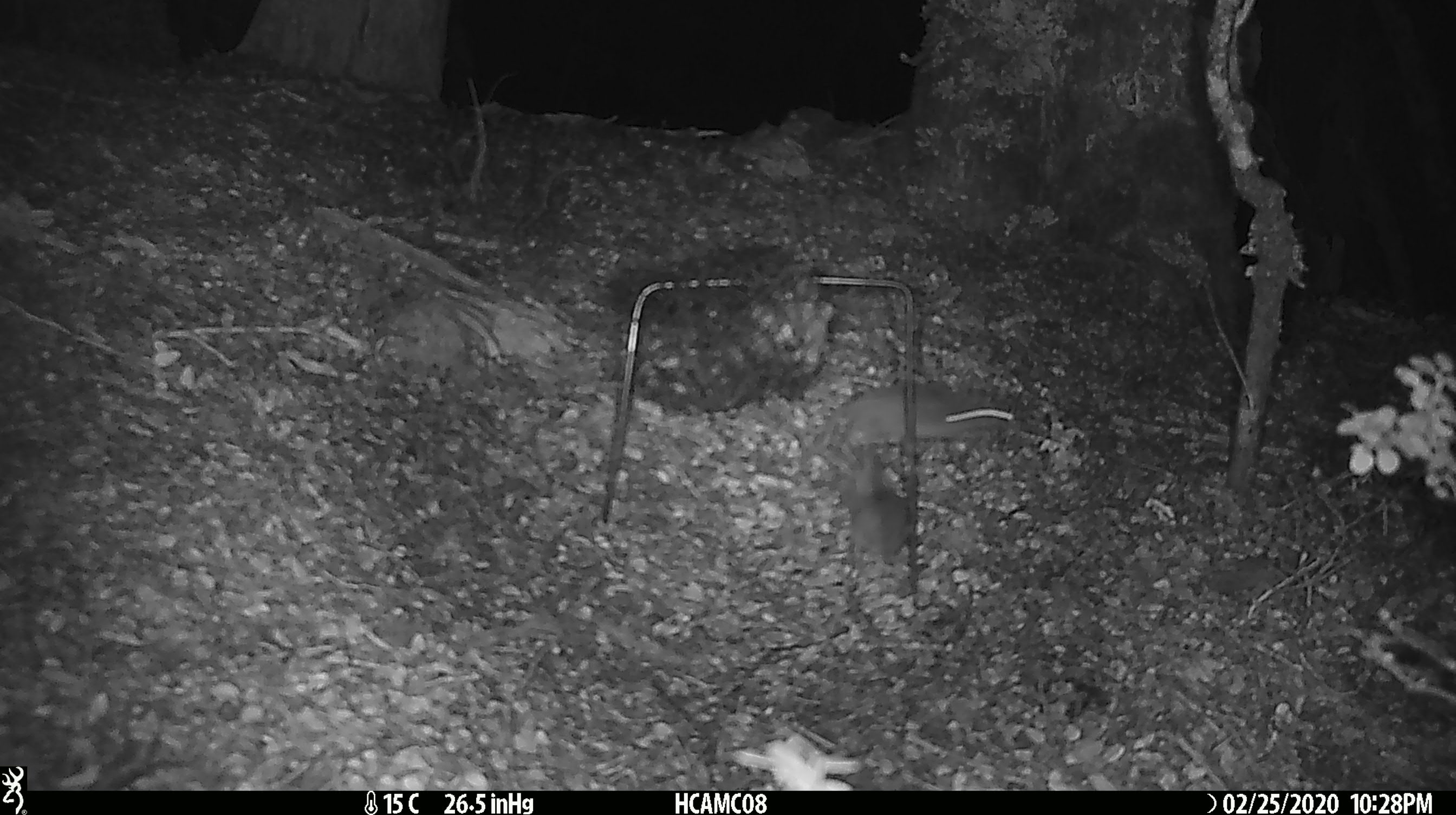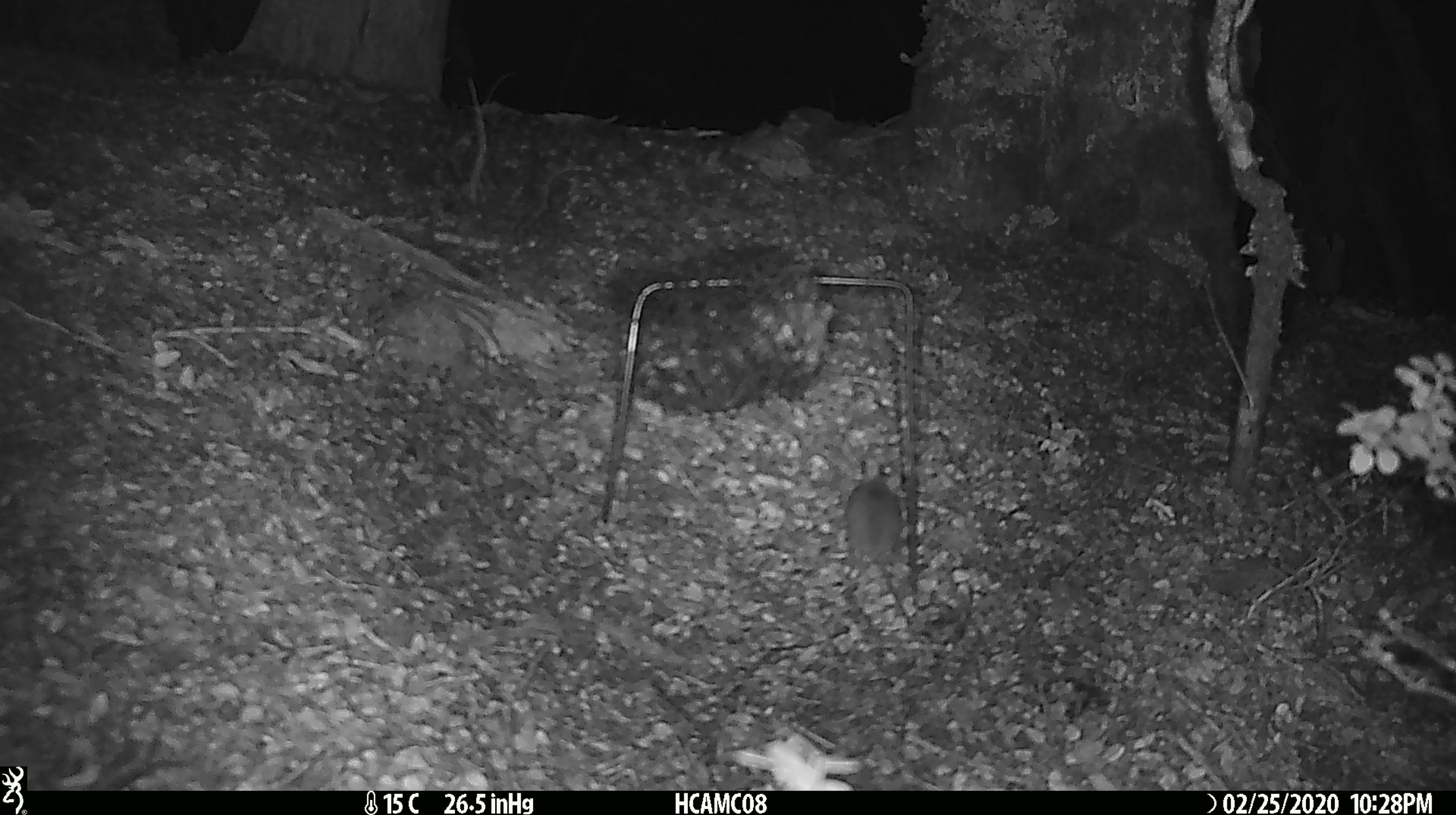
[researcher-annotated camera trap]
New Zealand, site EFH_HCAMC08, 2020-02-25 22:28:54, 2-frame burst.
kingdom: Animalia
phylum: Chordata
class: Mammalia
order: Rodentia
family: Muridae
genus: Mus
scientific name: Mus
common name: mouse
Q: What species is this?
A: Mouse (Mus).